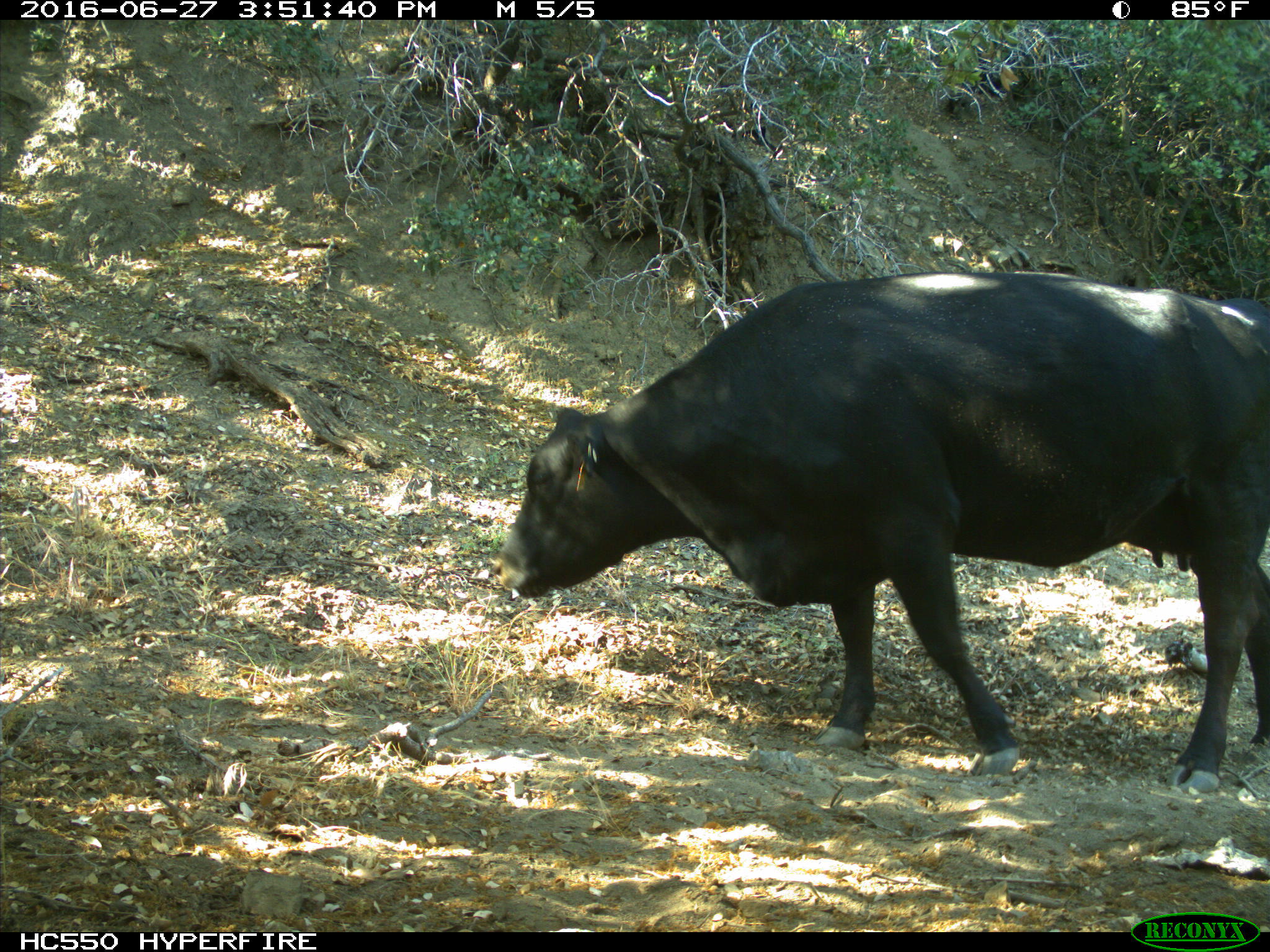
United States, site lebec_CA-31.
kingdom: Animalia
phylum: Chordata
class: Mammalia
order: Artiodactyla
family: Bovidae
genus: Bos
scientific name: Bos taurus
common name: domestic cow